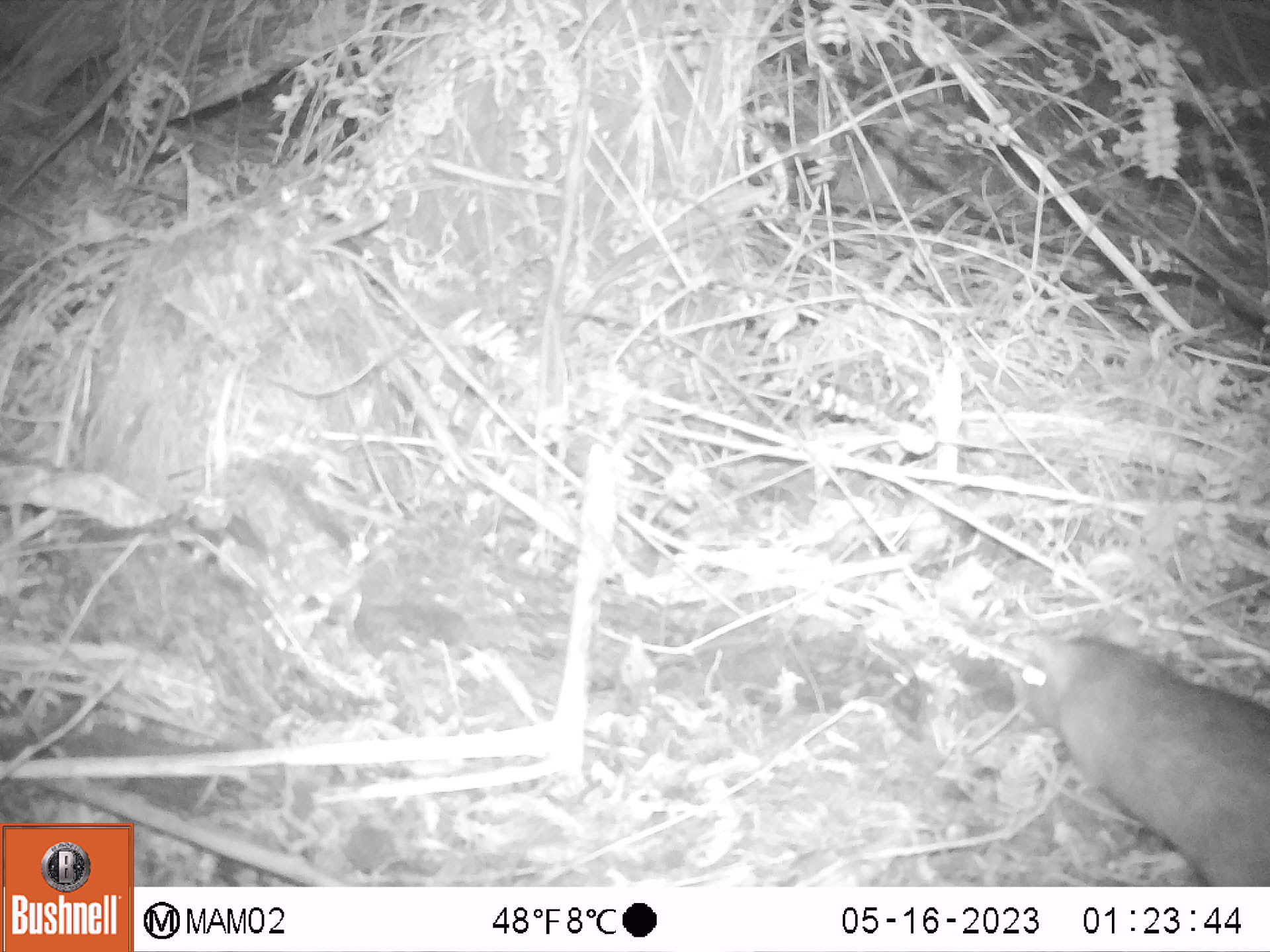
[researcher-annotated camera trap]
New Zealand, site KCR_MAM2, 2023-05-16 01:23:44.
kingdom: Animalia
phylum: Chordata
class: Mammalia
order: Rodentia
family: Muridae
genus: Rattus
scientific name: Rattus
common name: rat